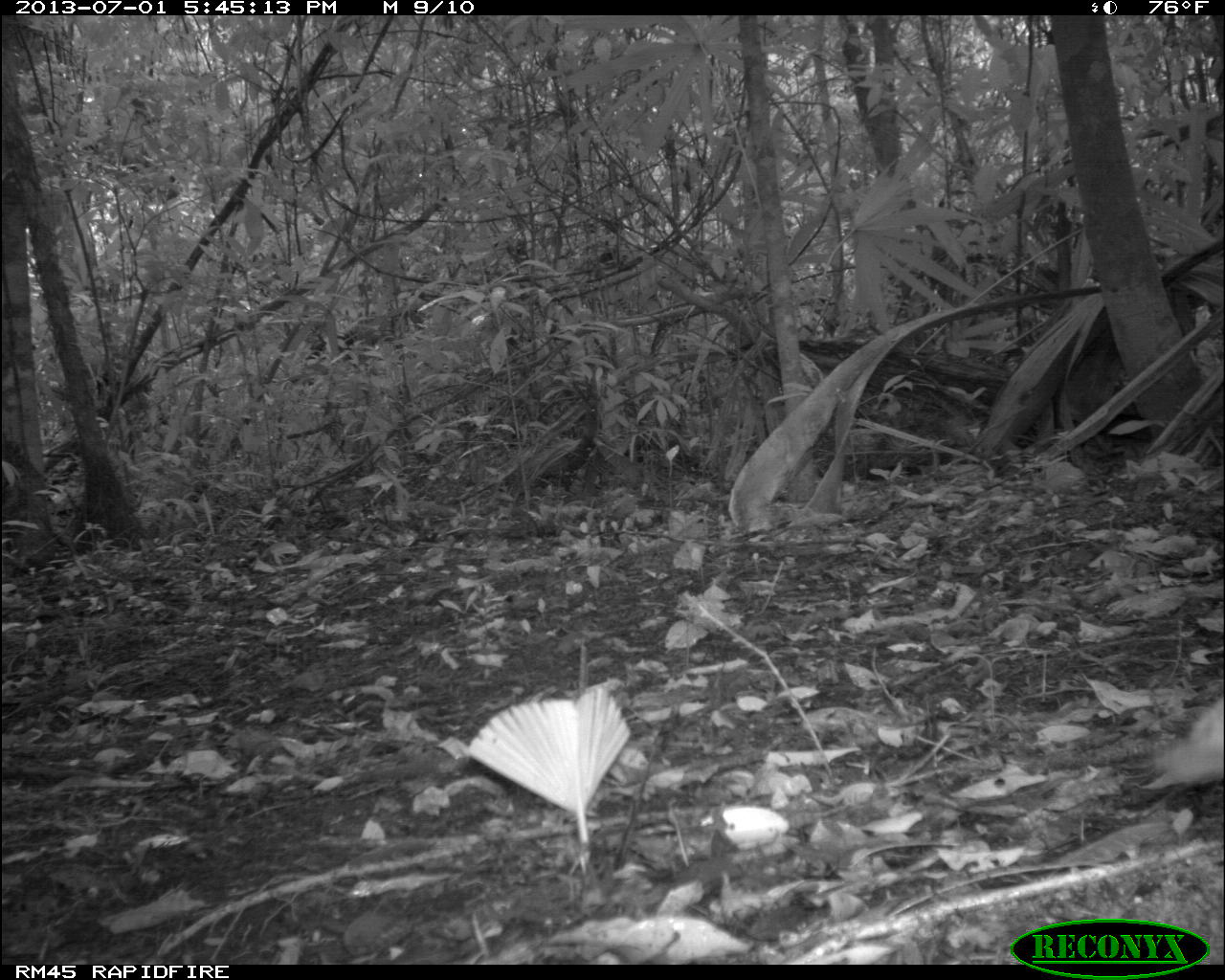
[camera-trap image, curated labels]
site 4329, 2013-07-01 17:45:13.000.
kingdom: Animalia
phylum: Chordata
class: Aves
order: Columbiformes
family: Columbidae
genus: Geotrygon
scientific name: Geotrygon montana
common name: ruddy quail-dove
Geotrygon montana (ruddy quail-dove), count 1.